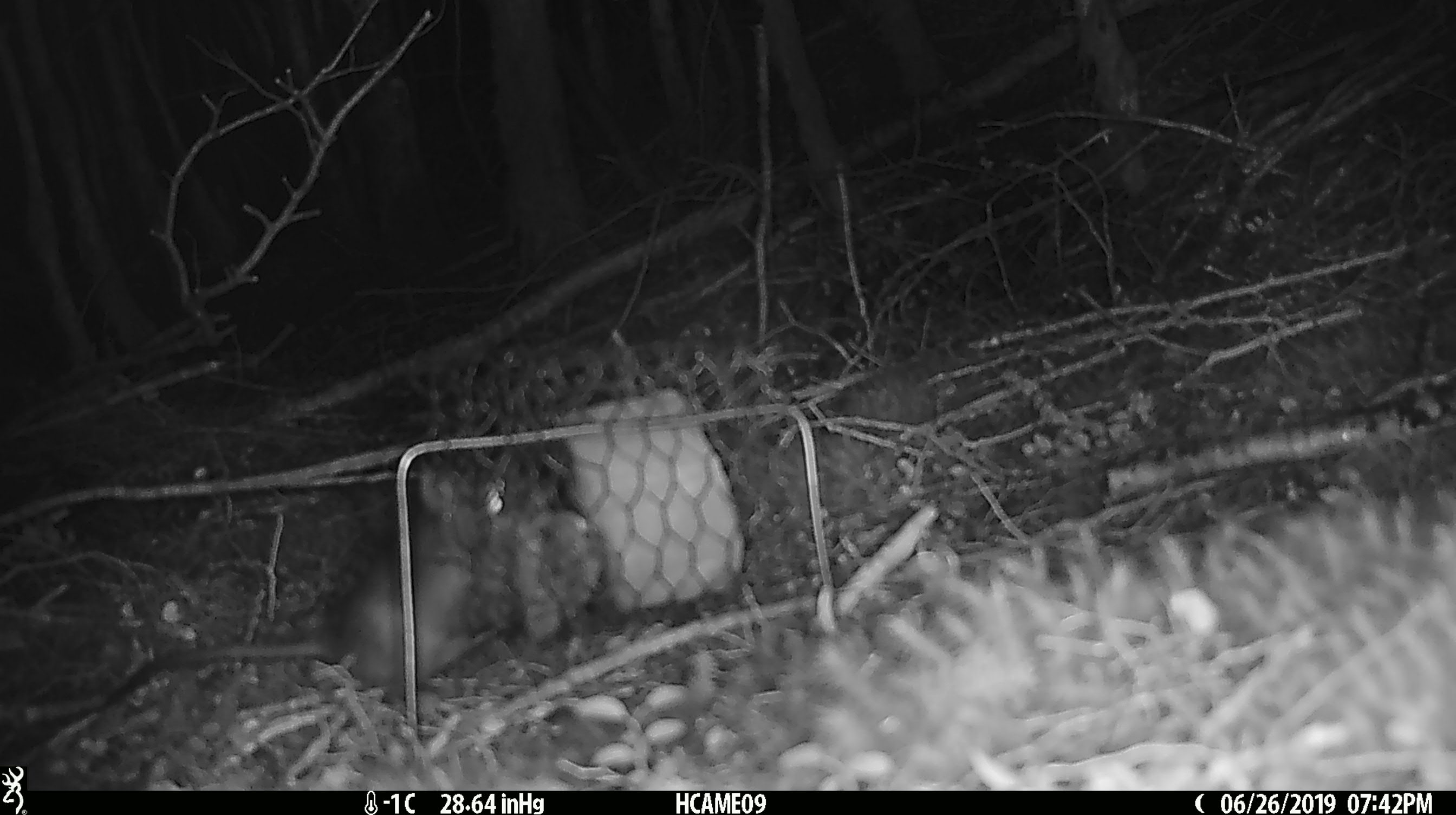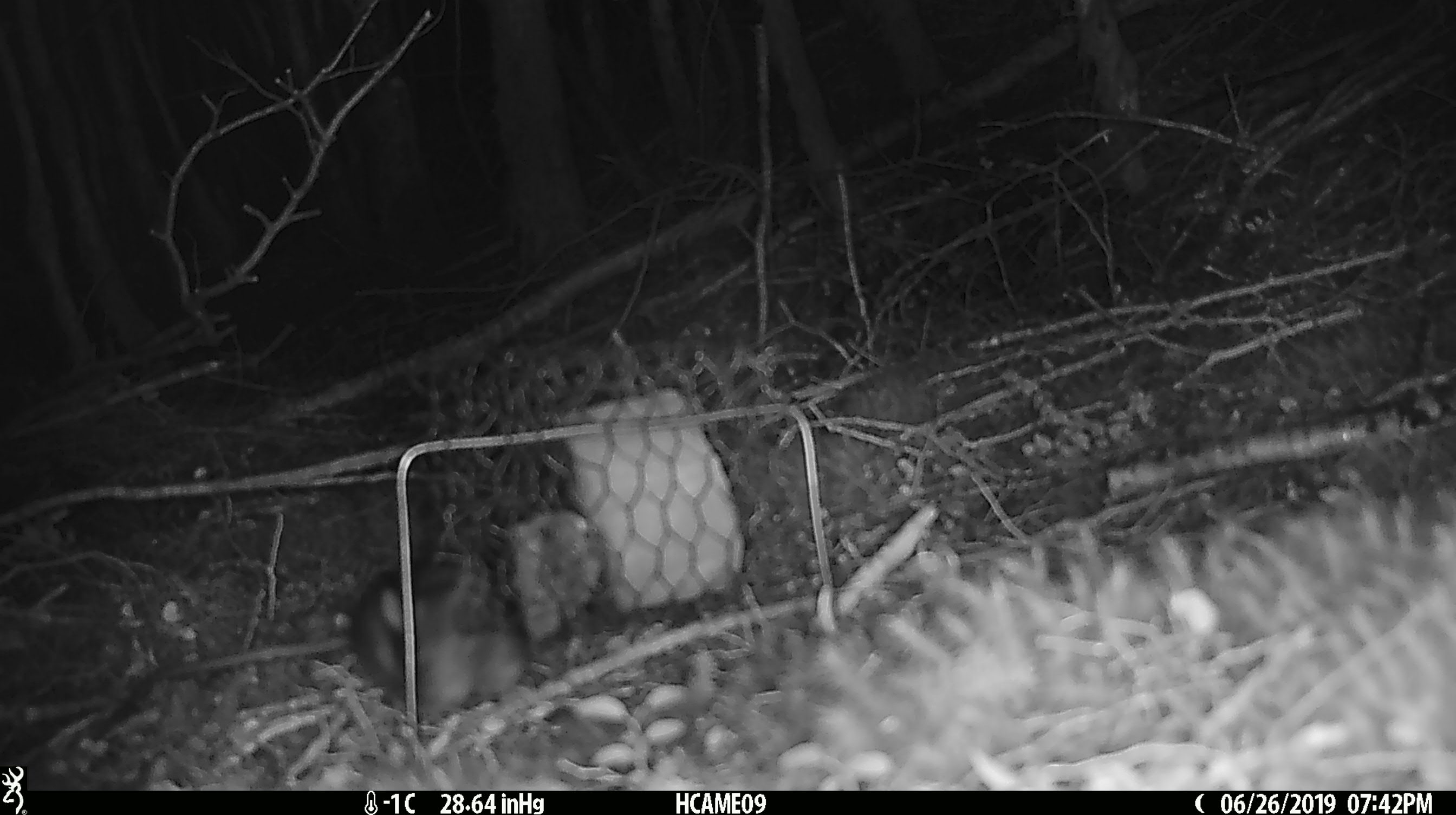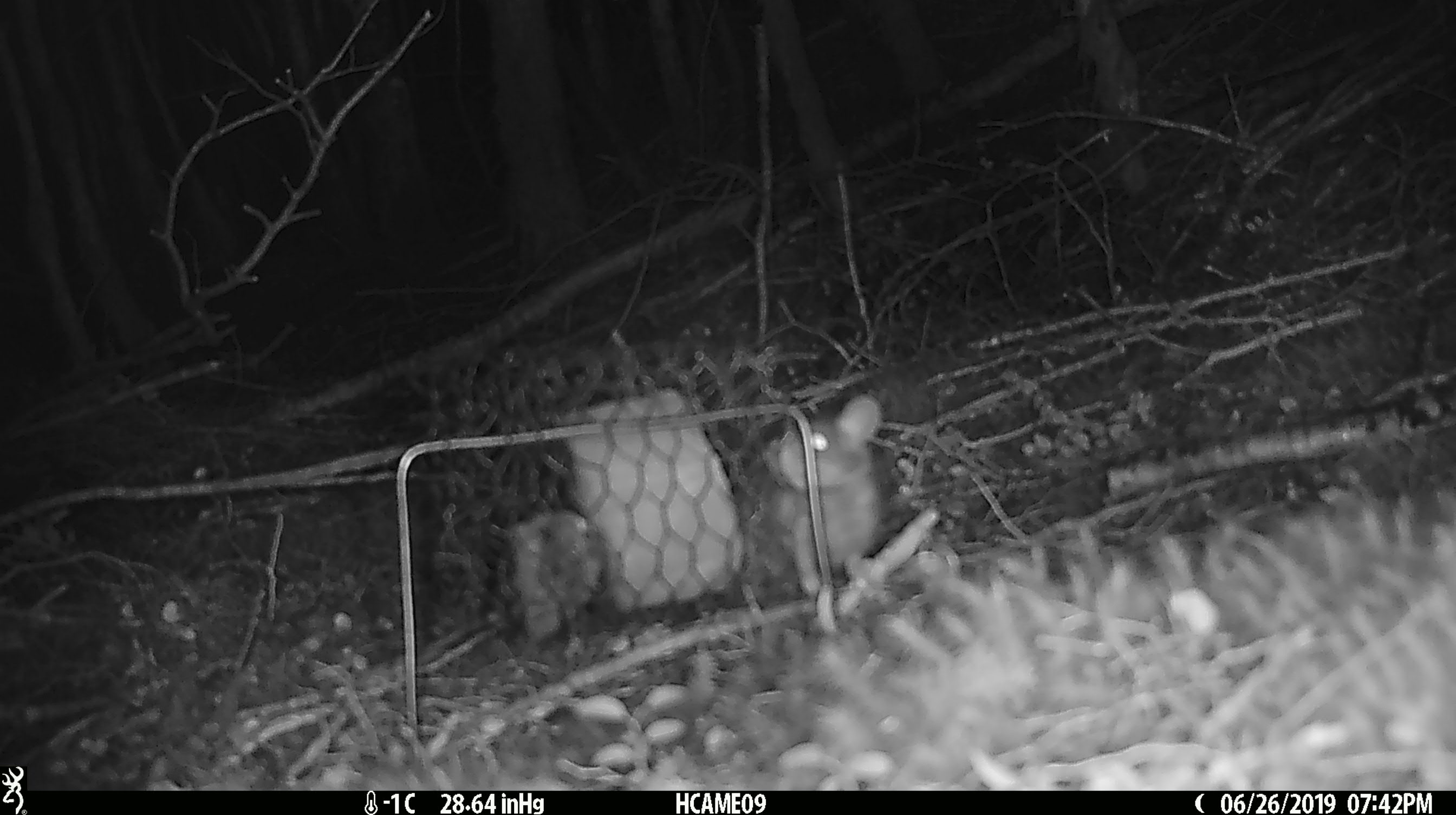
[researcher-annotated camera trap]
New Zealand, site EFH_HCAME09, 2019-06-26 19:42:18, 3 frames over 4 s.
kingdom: Animalia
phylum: Chordata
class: Mammalia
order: Rodentia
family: Muridae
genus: Rattus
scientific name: Rattus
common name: rat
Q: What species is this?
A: Rat (Rattus).